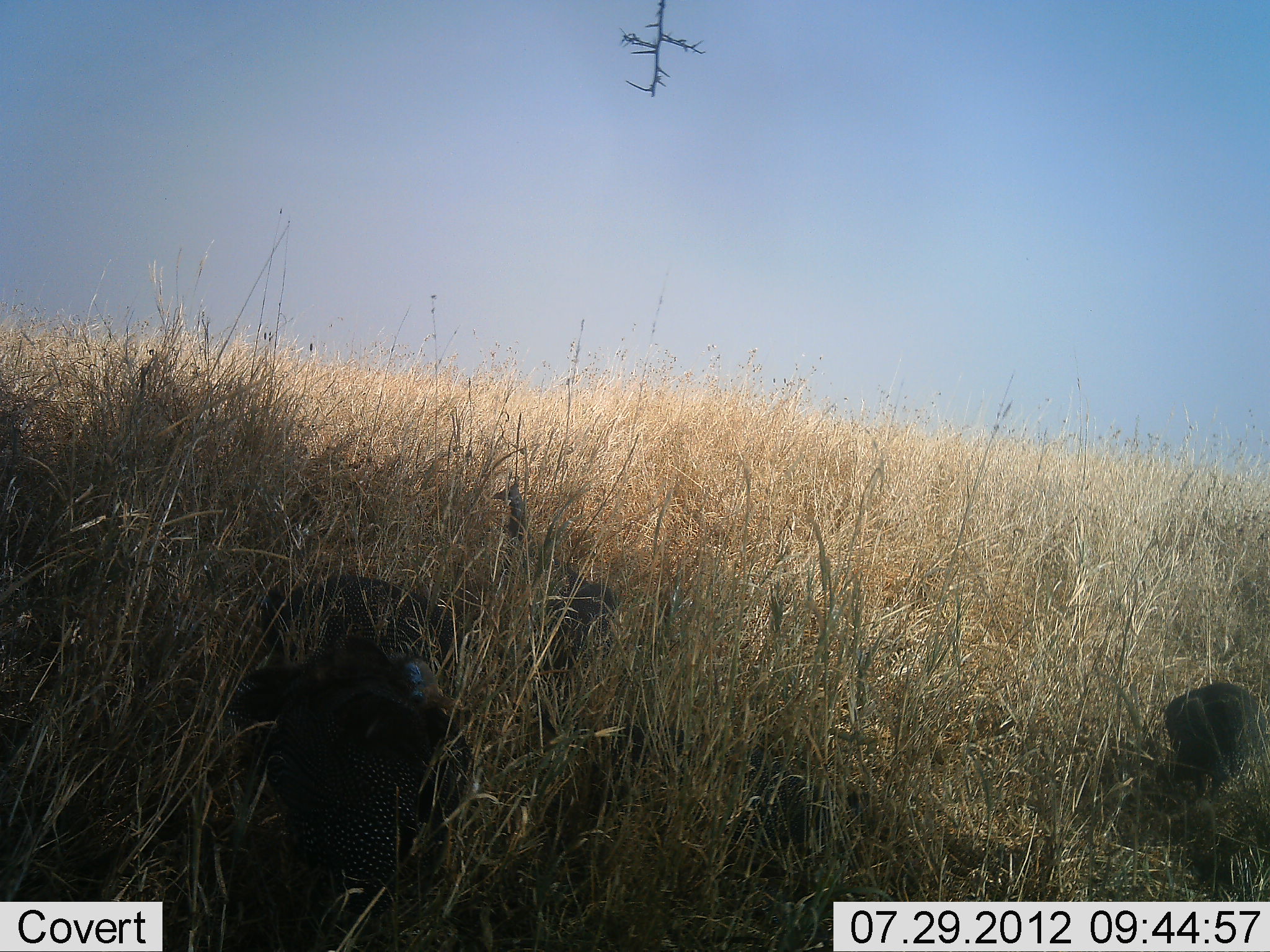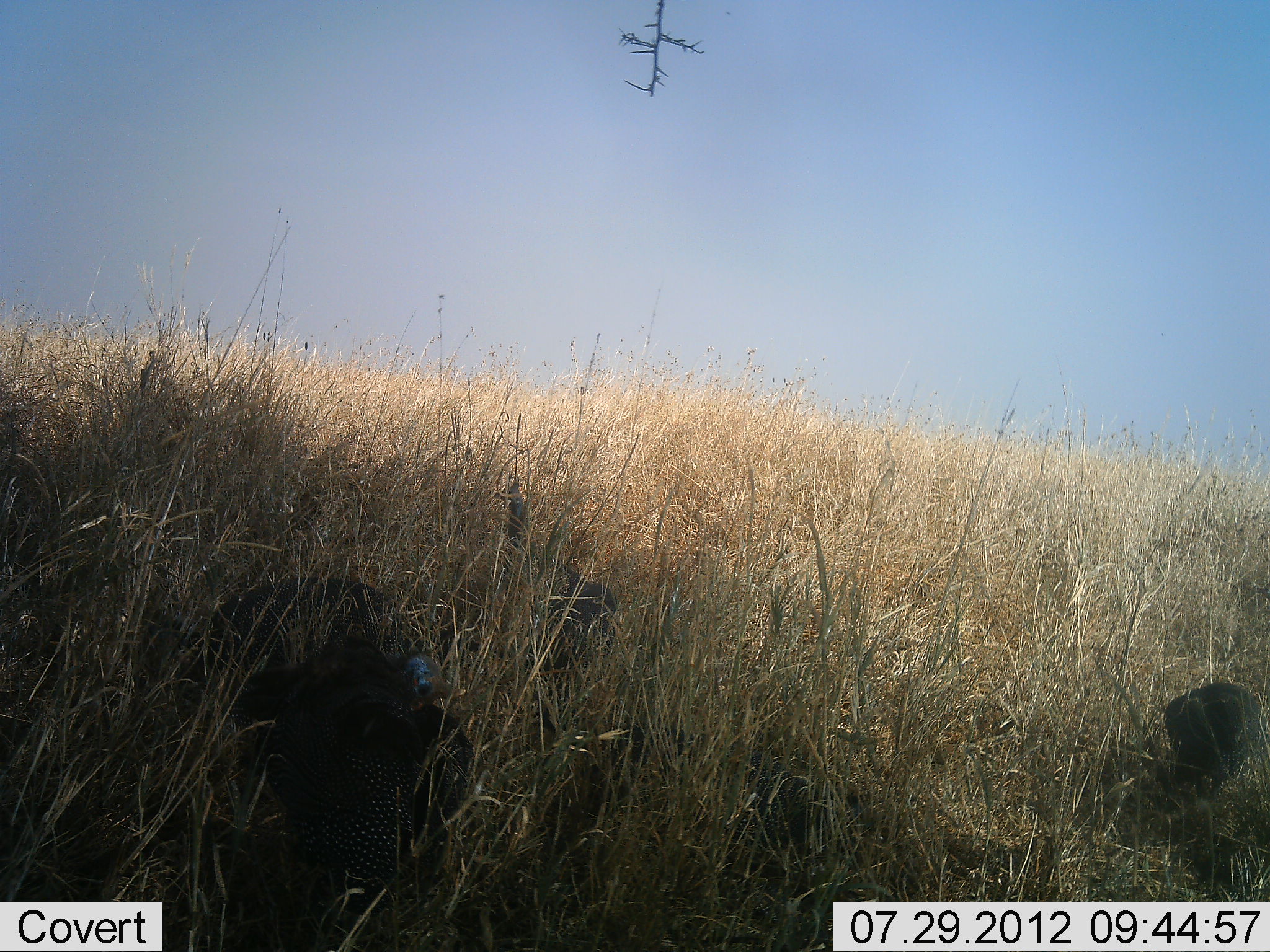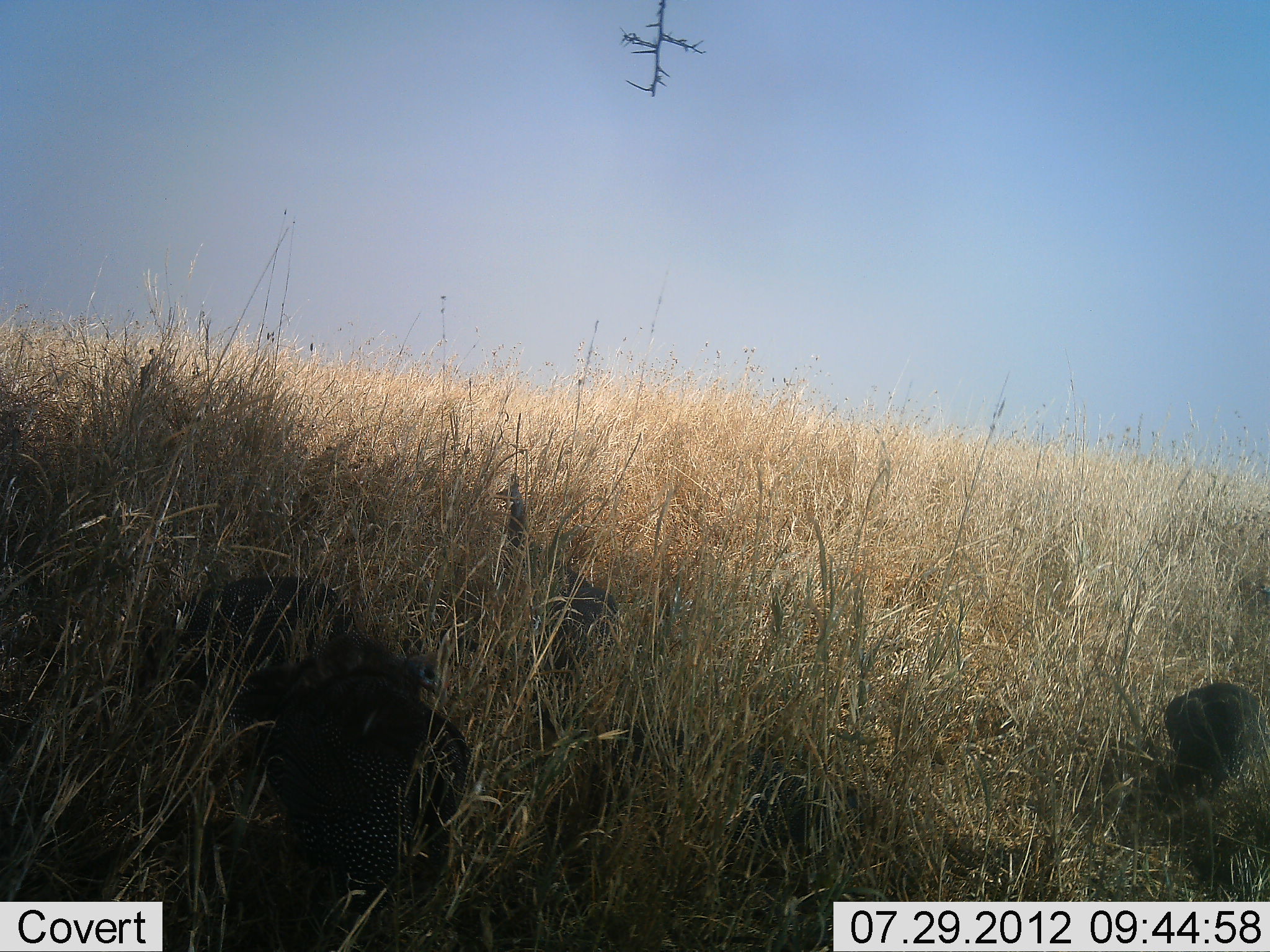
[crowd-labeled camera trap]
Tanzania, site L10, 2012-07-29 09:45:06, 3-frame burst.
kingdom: Animalia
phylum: Chordata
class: Aves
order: Galliformes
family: Numididae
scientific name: Numididae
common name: guinea fowl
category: guineafowl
Guineafowl (guinea fowl) (Numididae), count 3. Behavior (volunteer vote fractions): standing 70%, resting 10%, moving 40%, interacting 0%. Young present (vote fraction): 0%. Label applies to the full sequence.